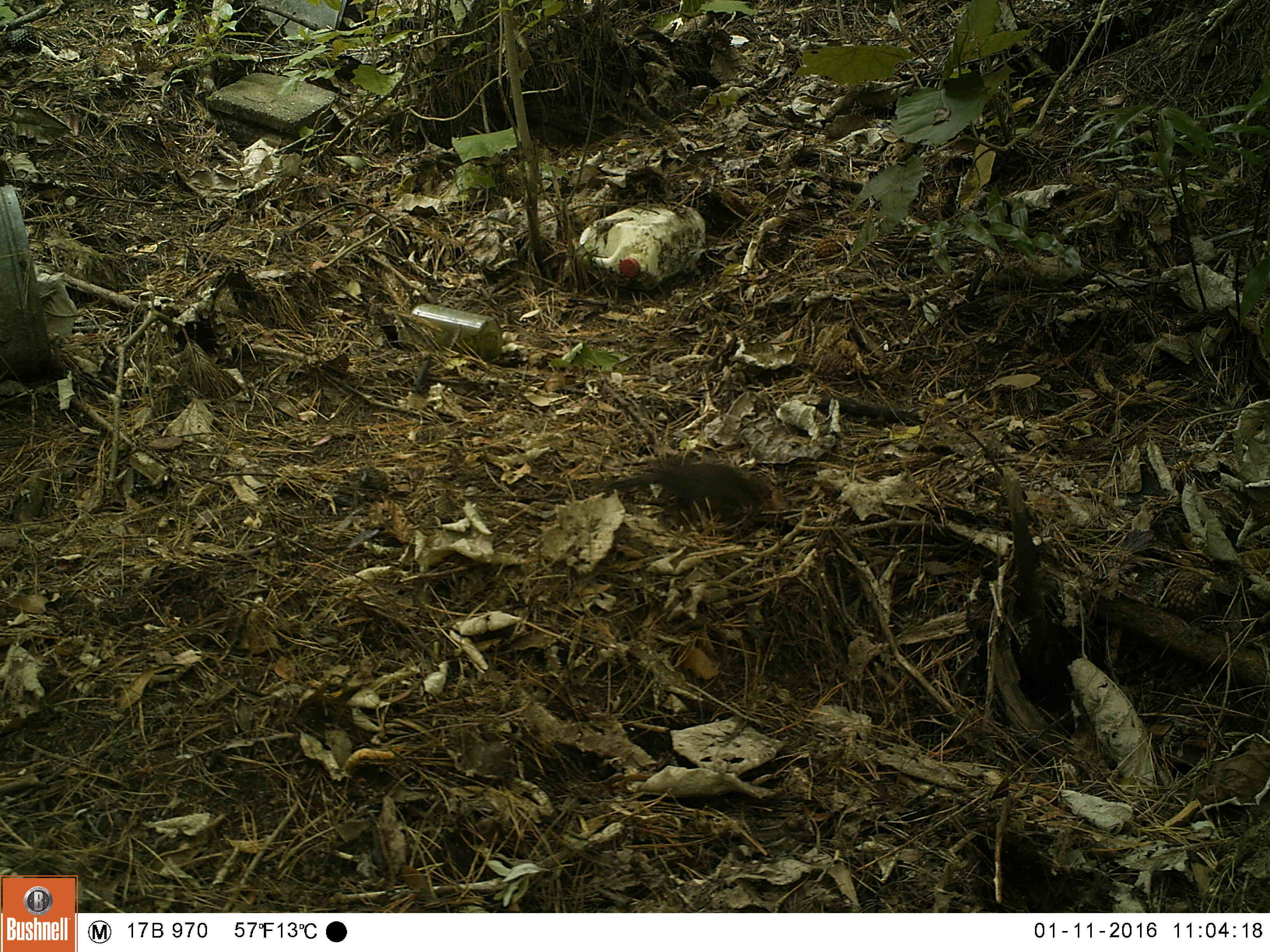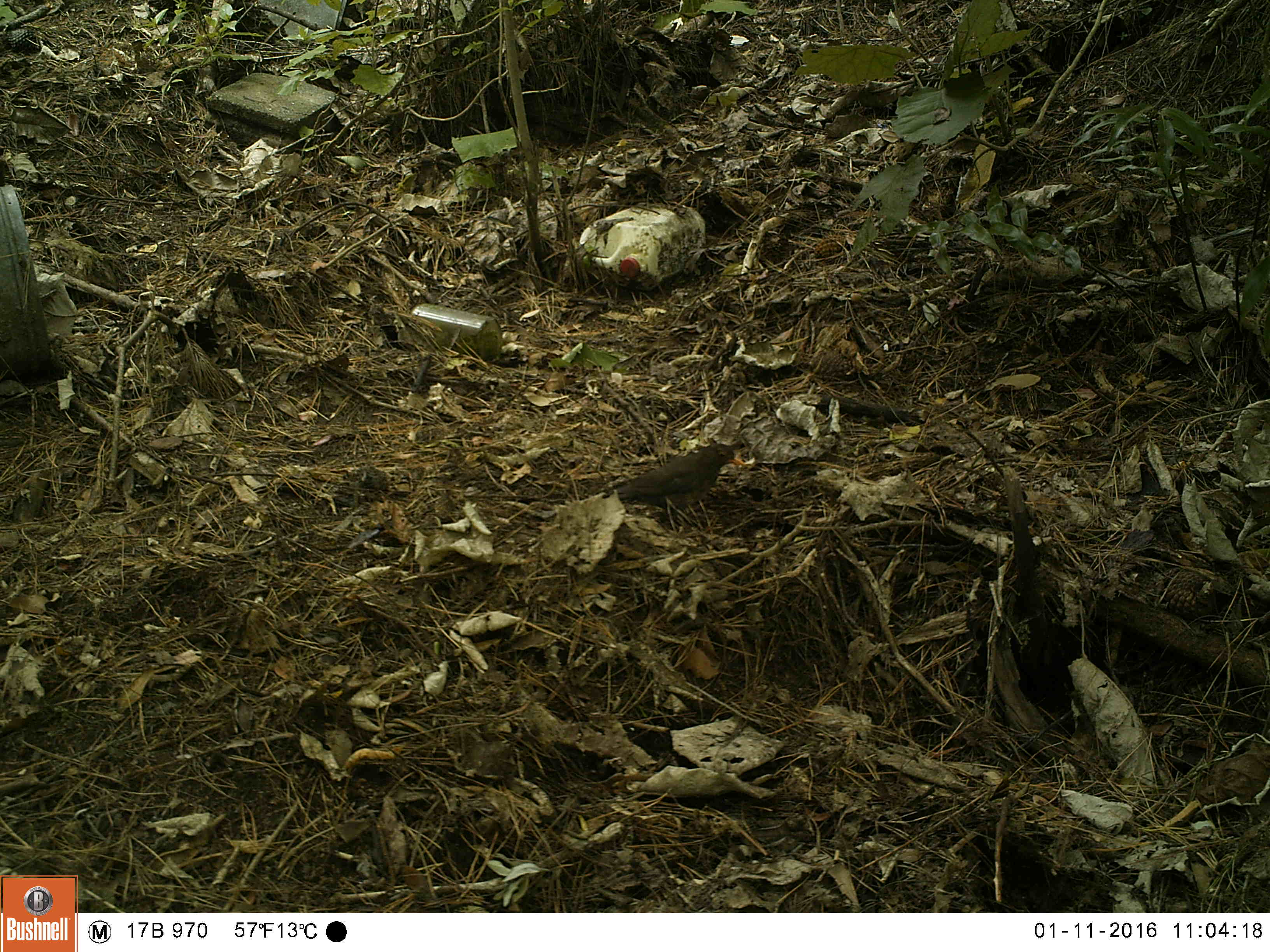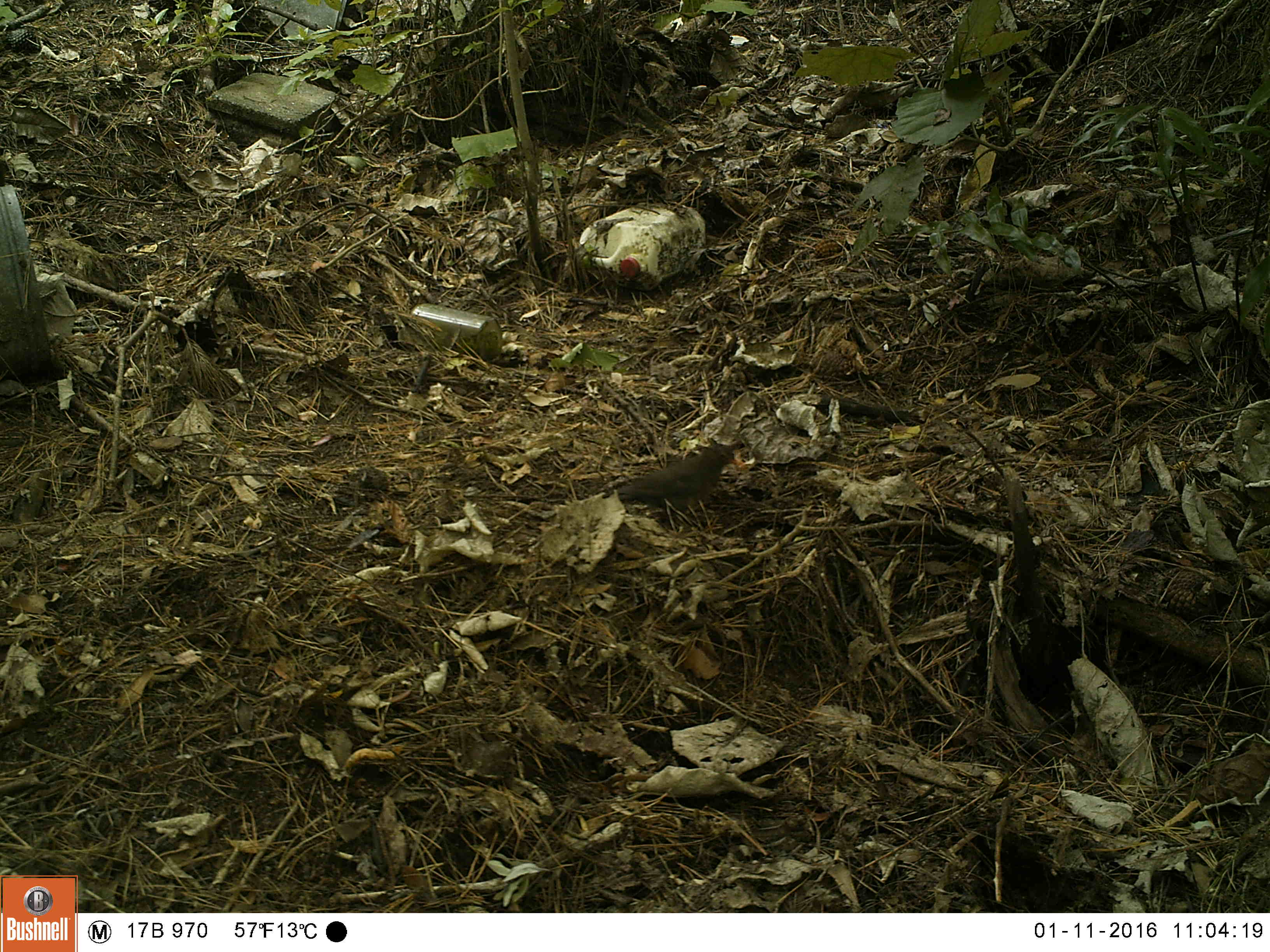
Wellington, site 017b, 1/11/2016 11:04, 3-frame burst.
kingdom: Animalia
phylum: Chordata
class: Aves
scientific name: Aves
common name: bird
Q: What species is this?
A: Bird (Aves).